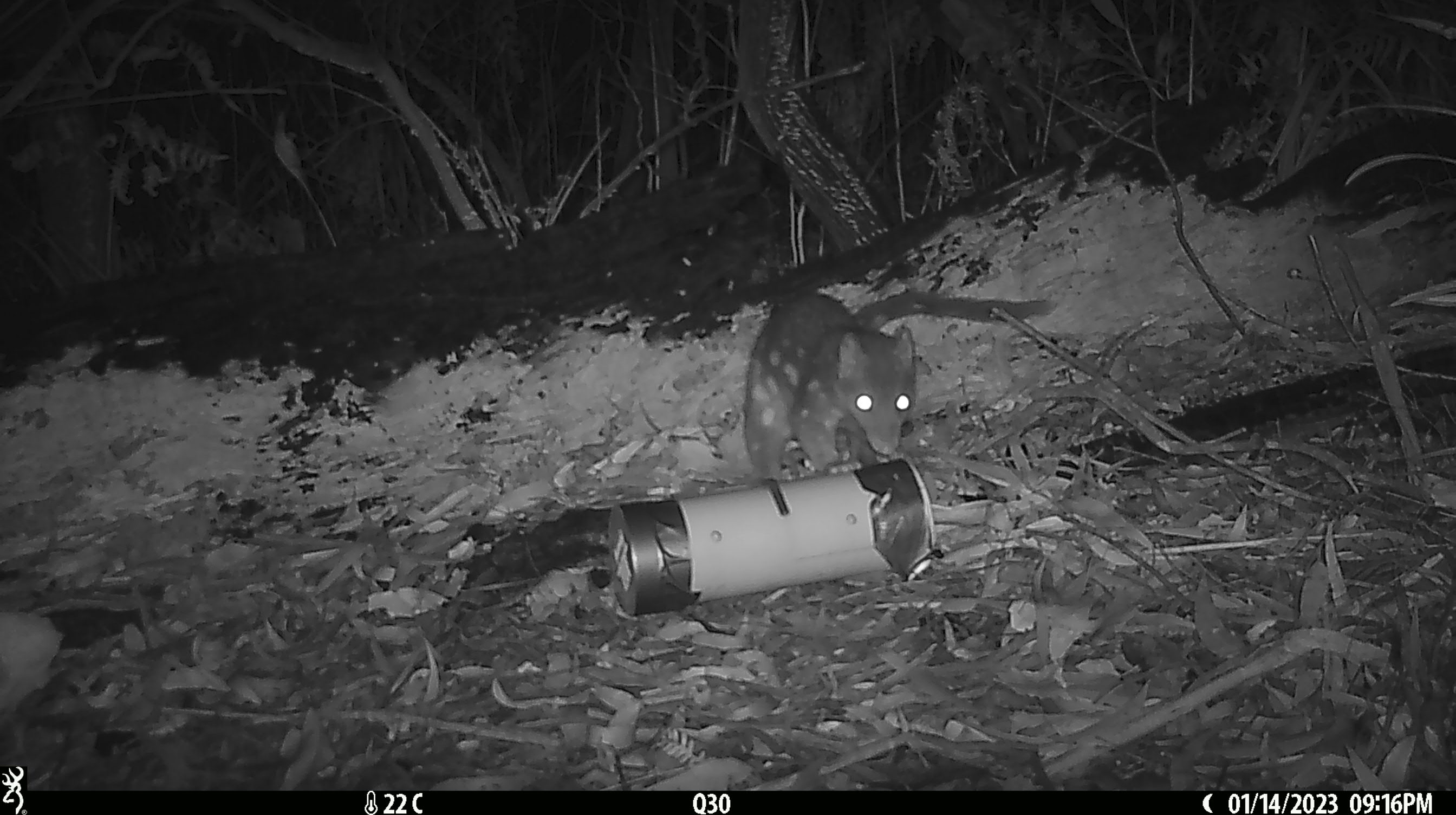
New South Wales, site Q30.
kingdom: Animalia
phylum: Chordata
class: Mammalia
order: Dasyuromorphia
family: Dasyuridae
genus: Dasyurus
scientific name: Dasyurus maculatus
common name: spotted-tailed quoll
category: quoll